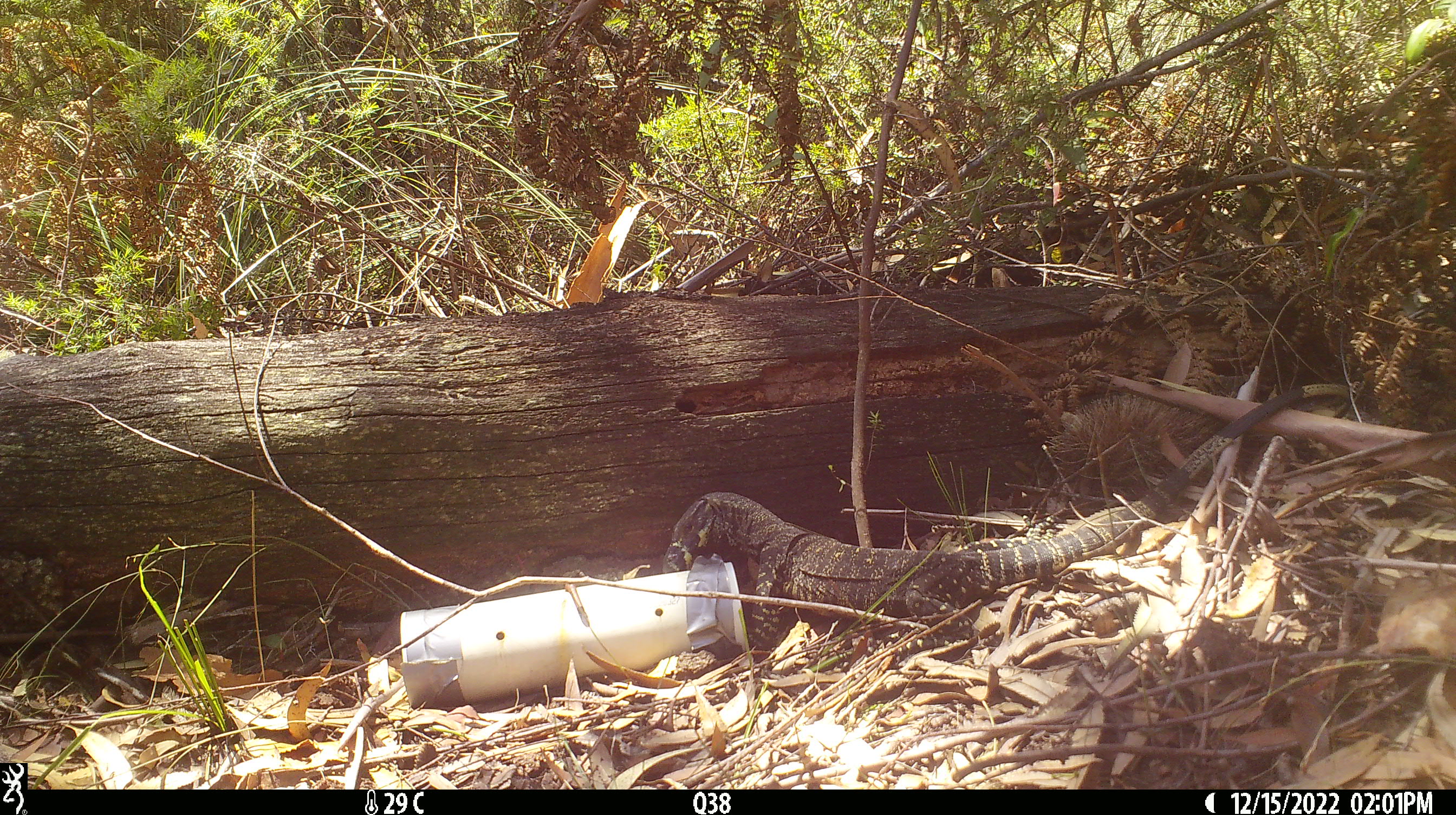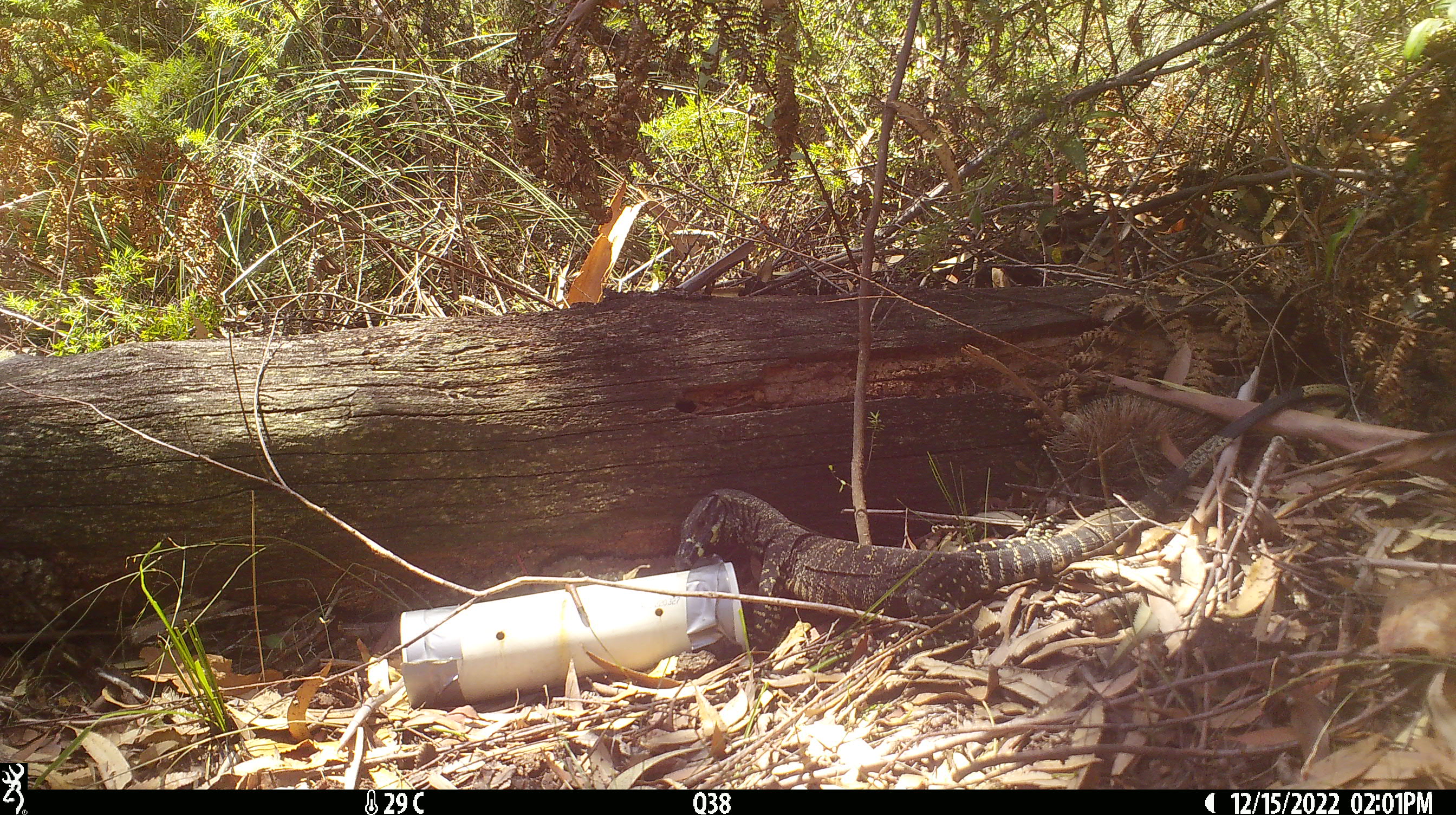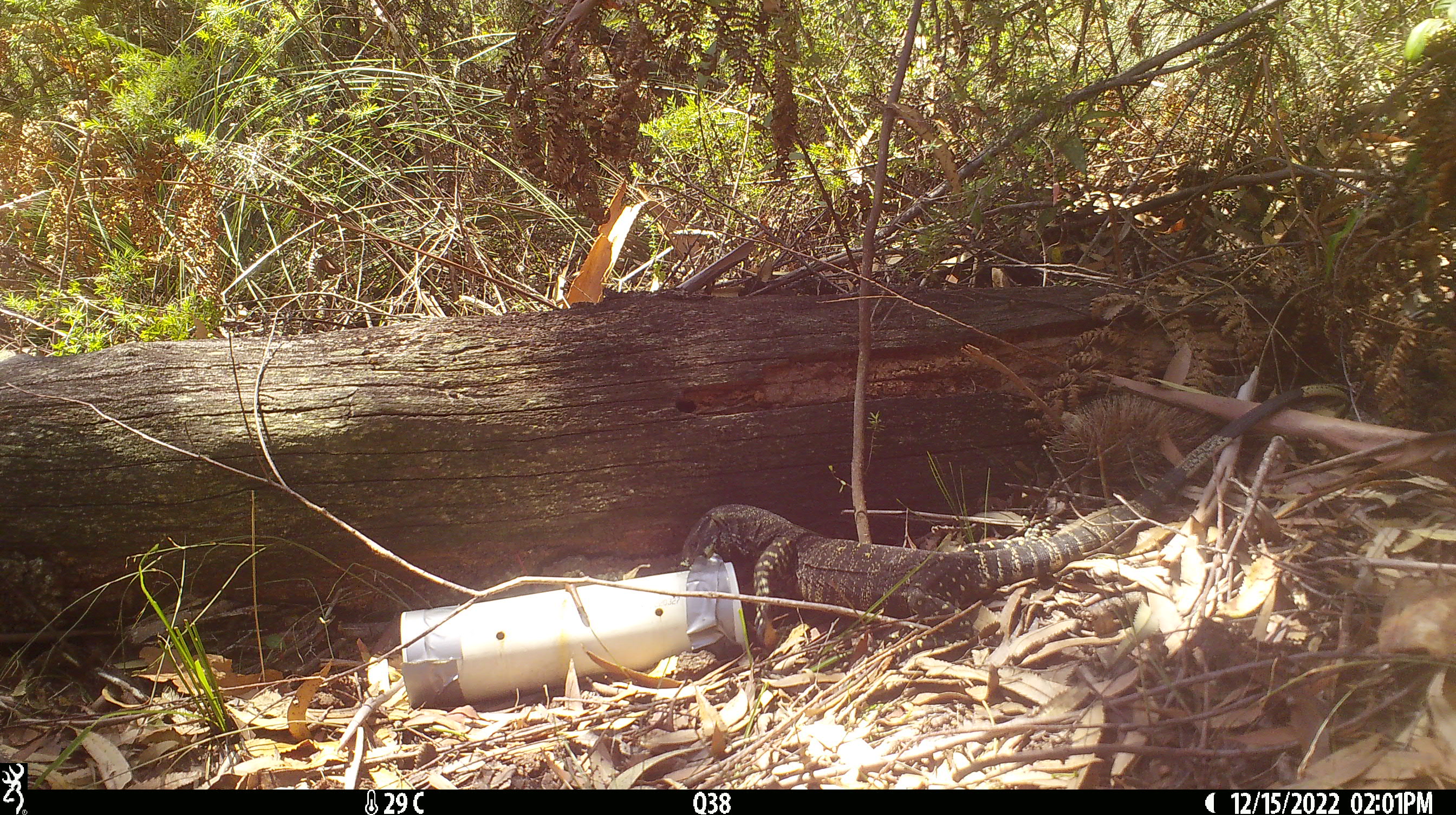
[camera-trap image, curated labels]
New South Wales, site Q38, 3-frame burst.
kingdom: Animalia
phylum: Chordata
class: Reptilia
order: Squamata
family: Varanidae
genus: Varanus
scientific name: Varanus varius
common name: lace monitor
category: goanna